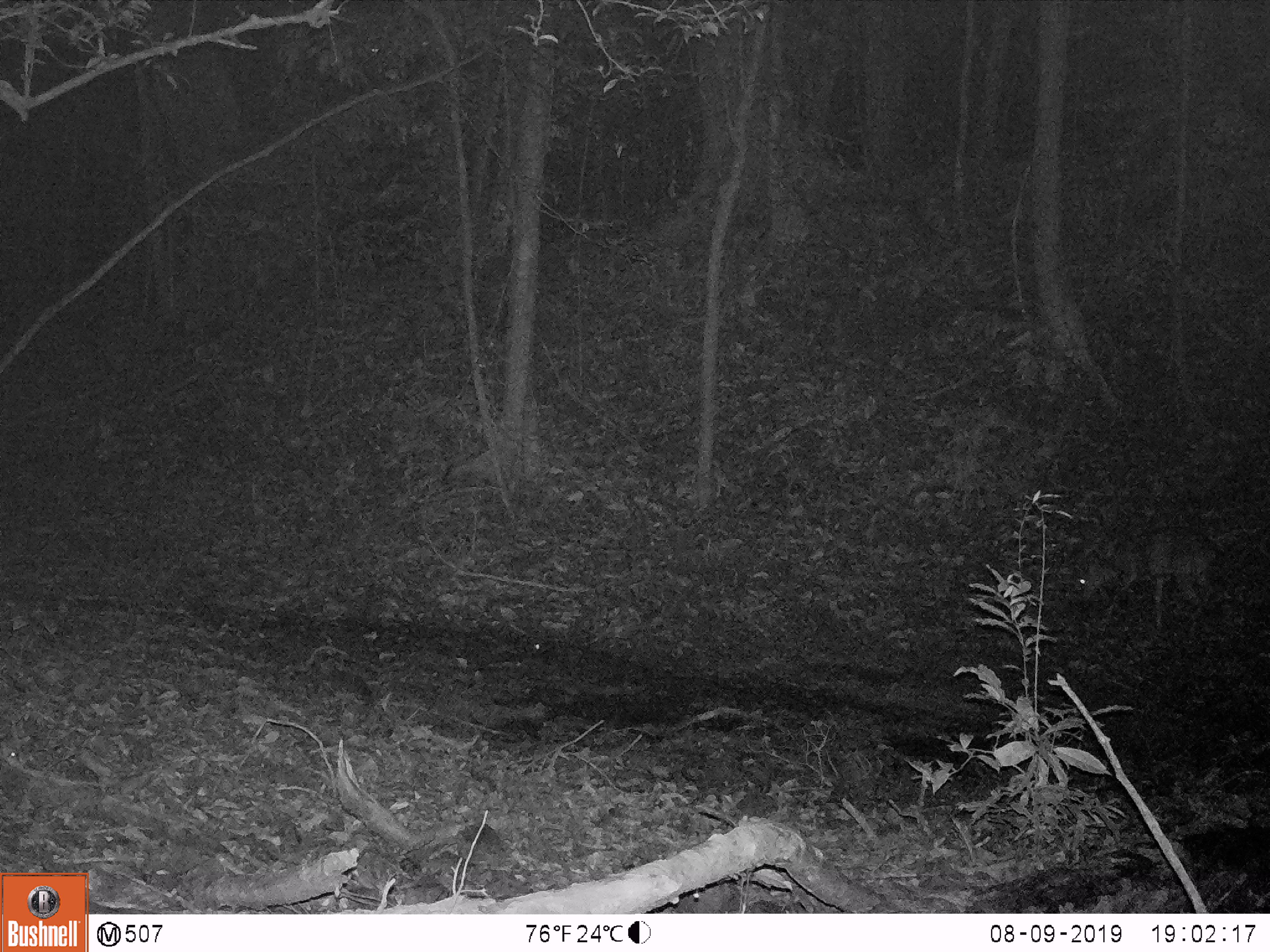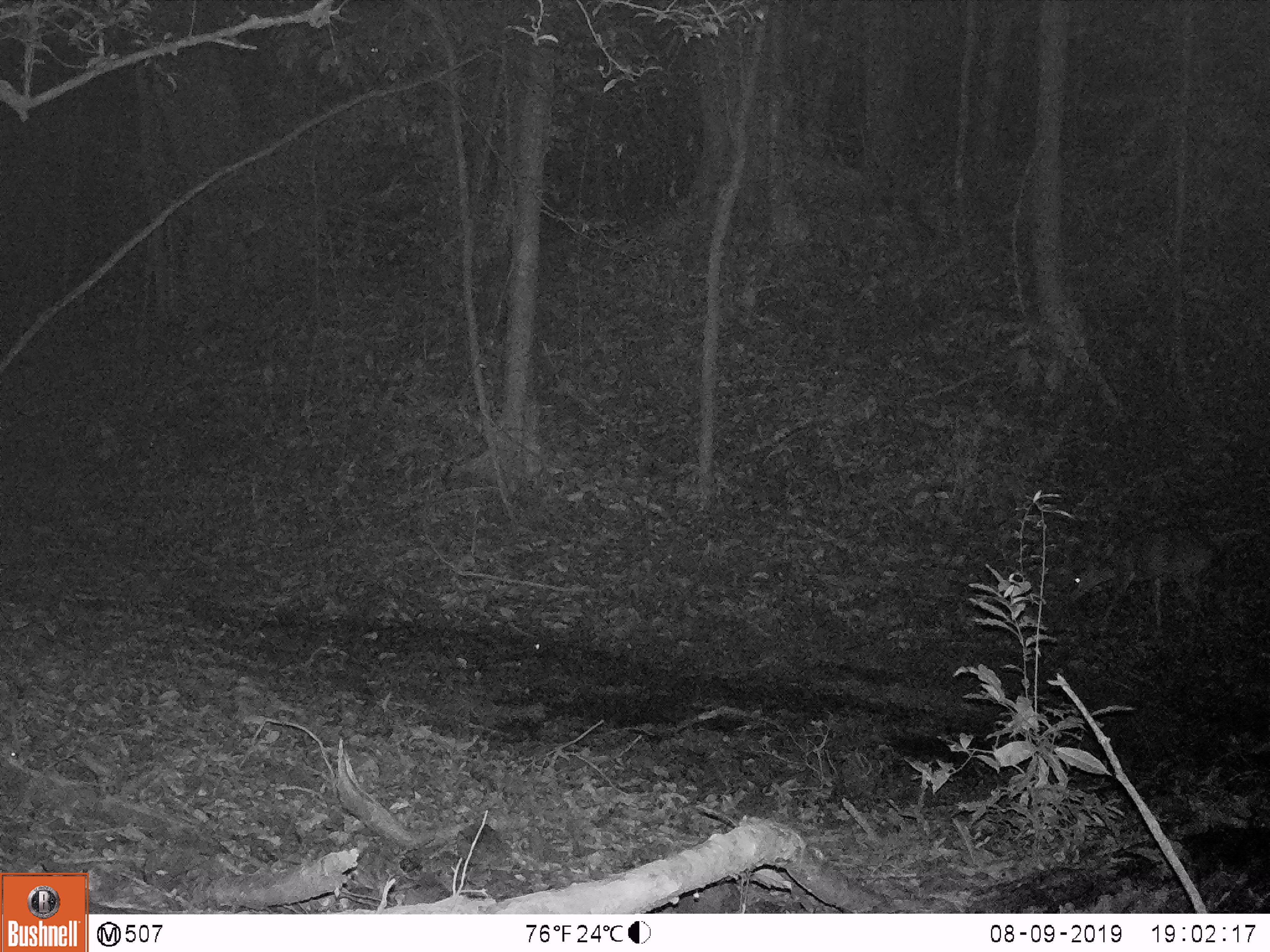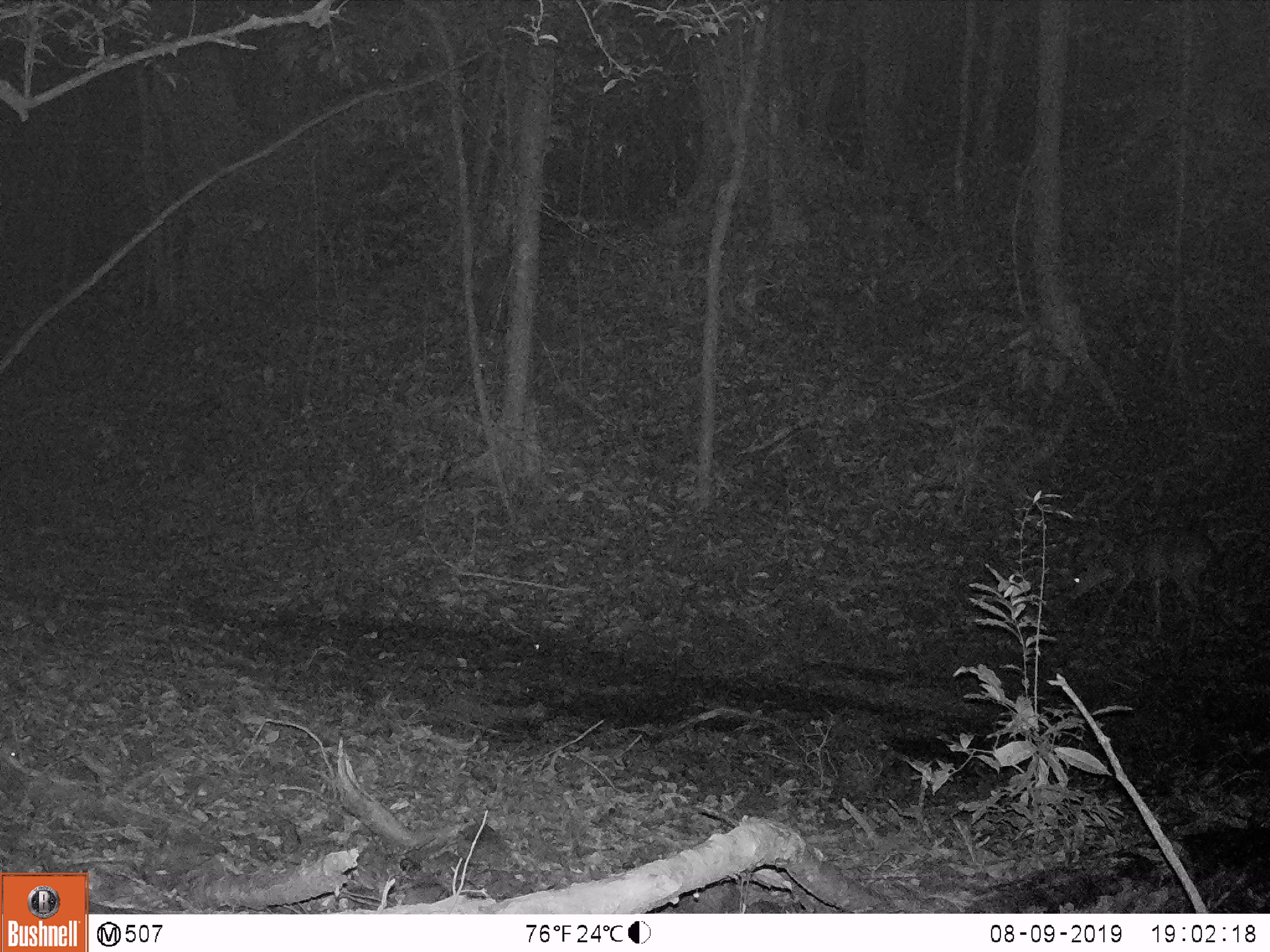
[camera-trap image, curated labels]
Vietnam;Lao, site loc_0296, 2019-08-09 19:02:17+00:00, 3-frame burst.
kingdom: Animalia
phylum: Chordata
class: Mammalia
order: Artiodactyla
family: Cervidae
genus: Muntiacus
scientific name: Muntiacus vuquangensis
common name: large-antlered muntjac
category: large antlered muntjac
Large antlered muntjac (large-antlered muntjac) (Muntiacus vuquangensis). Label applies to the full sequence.